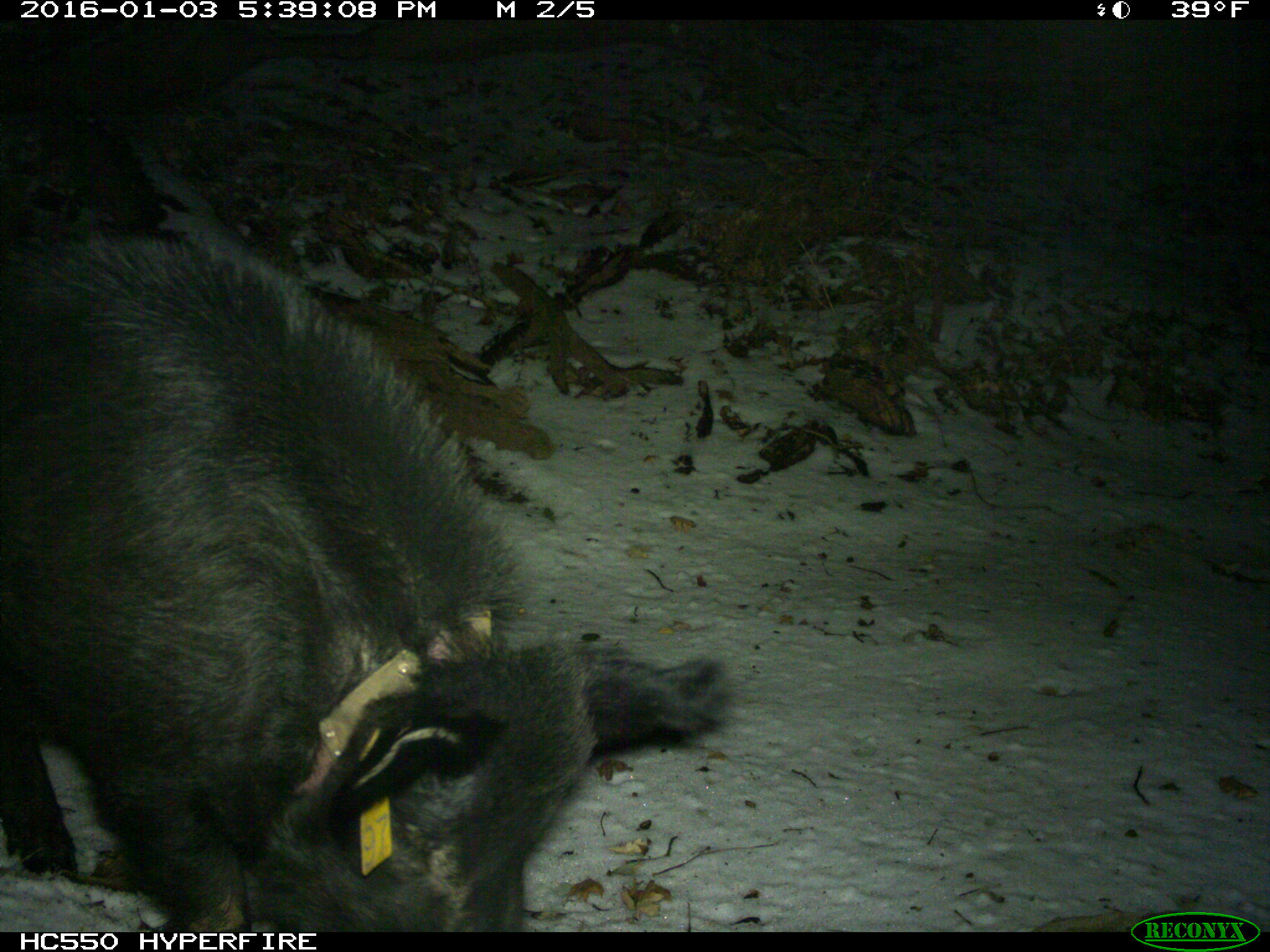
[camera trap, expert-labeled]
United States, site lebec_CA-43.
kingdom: Animalia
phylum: Chordata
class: Mammalia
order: Artiodactyla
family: Suidae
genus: Sus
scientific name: Sus scrofa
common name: wild boar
Sus scrofa (wild boar).